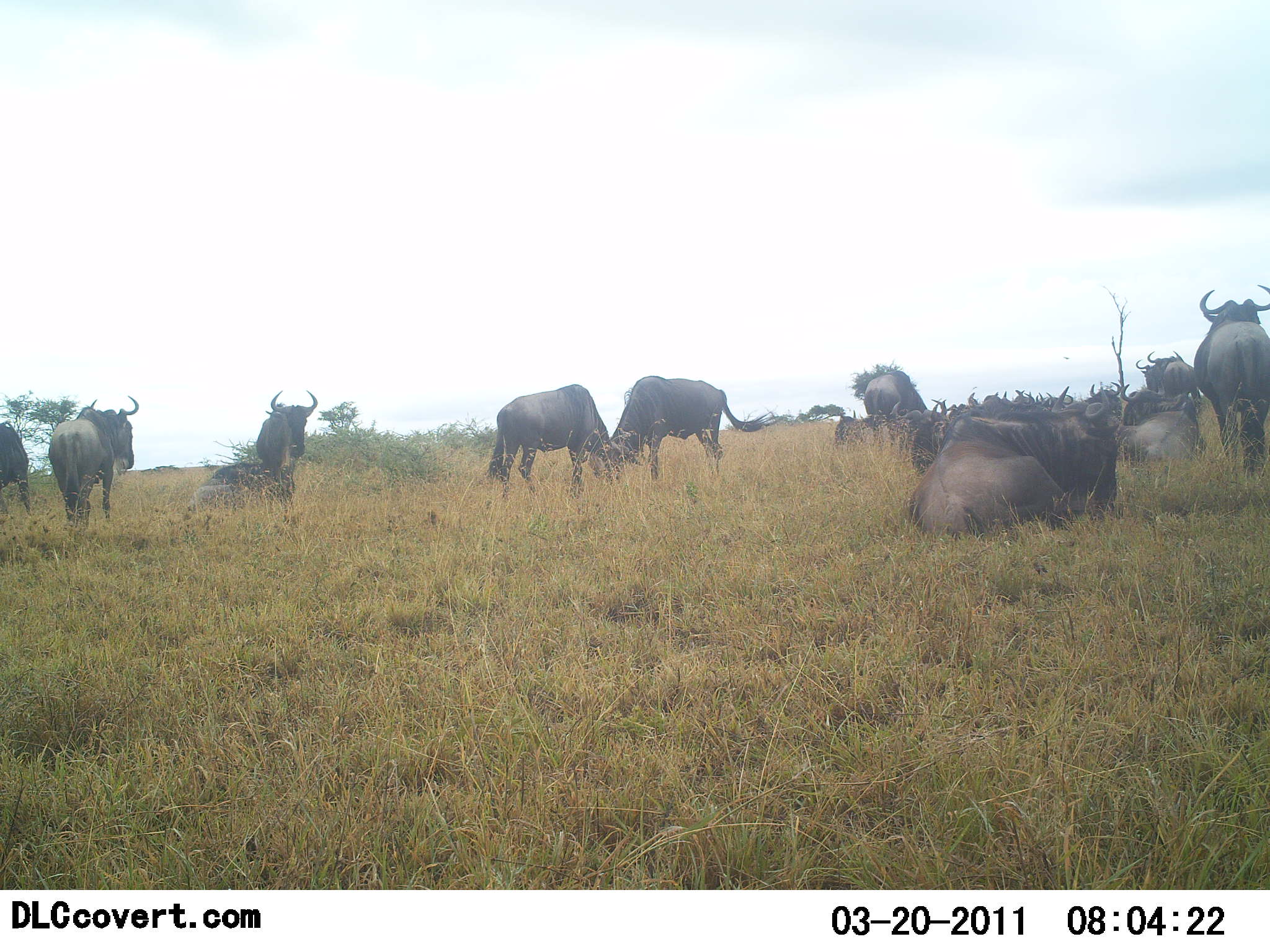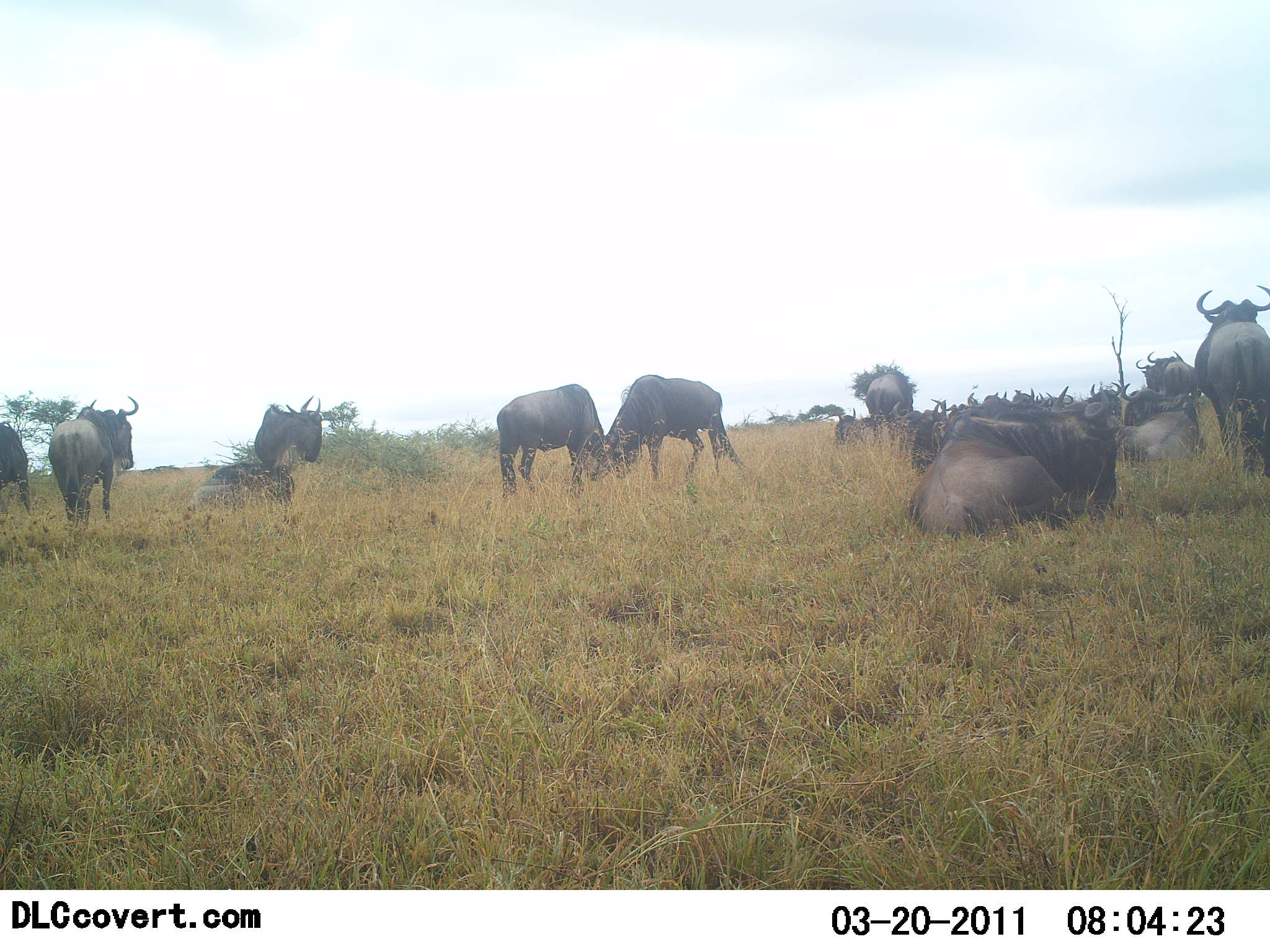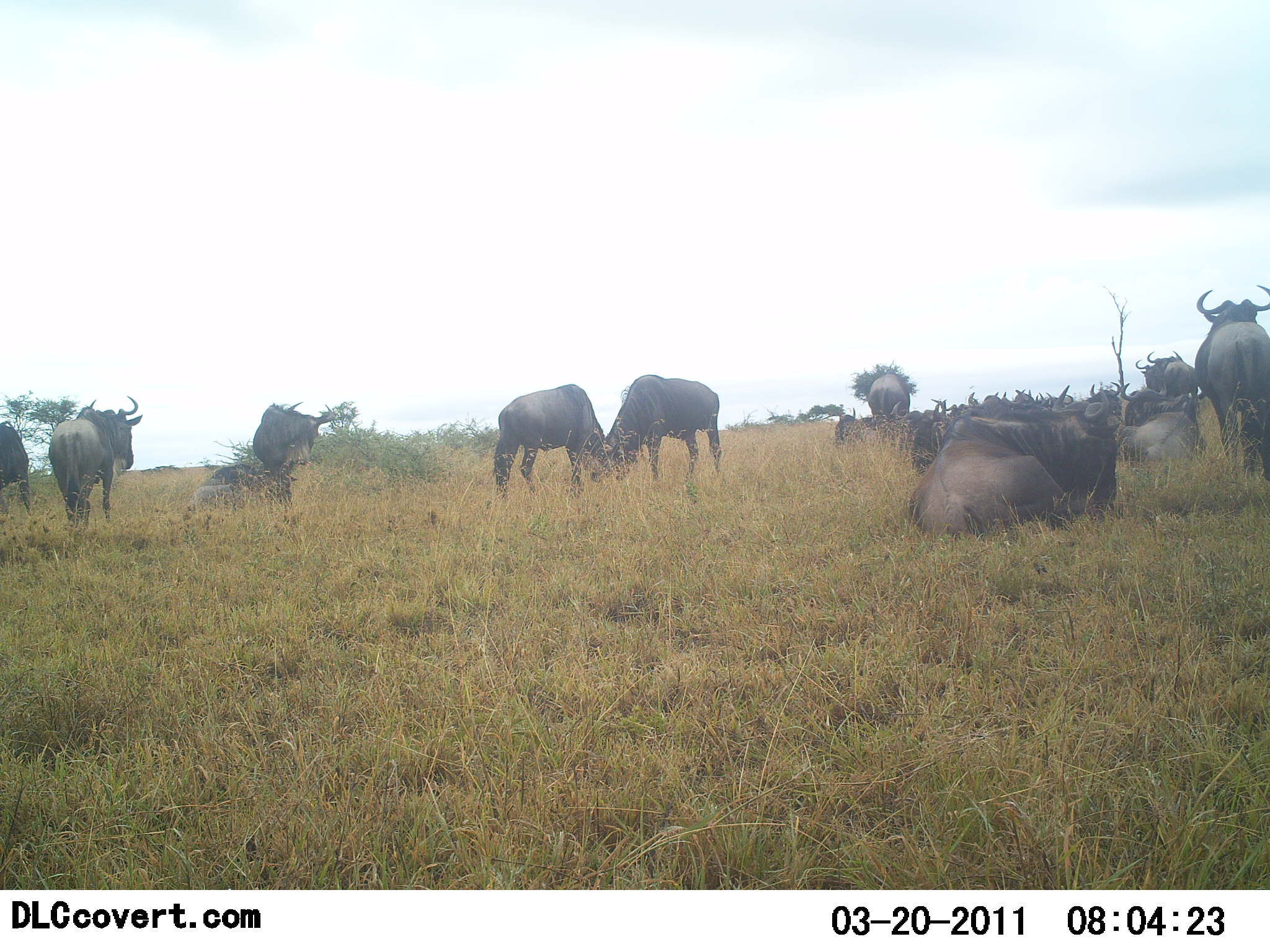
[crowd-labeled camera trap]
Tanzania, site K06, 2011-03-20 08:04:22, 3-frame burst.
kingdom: Animalia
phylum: Chordata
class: Mammalia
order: Artiodactyla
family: Bovidae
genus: Connochaetes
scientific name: Connochaetes taurinus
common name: blue wildebeest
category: wildebeest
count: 11-50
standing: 100%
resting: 90%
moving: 10%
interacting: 30%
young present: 0%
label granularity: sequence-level